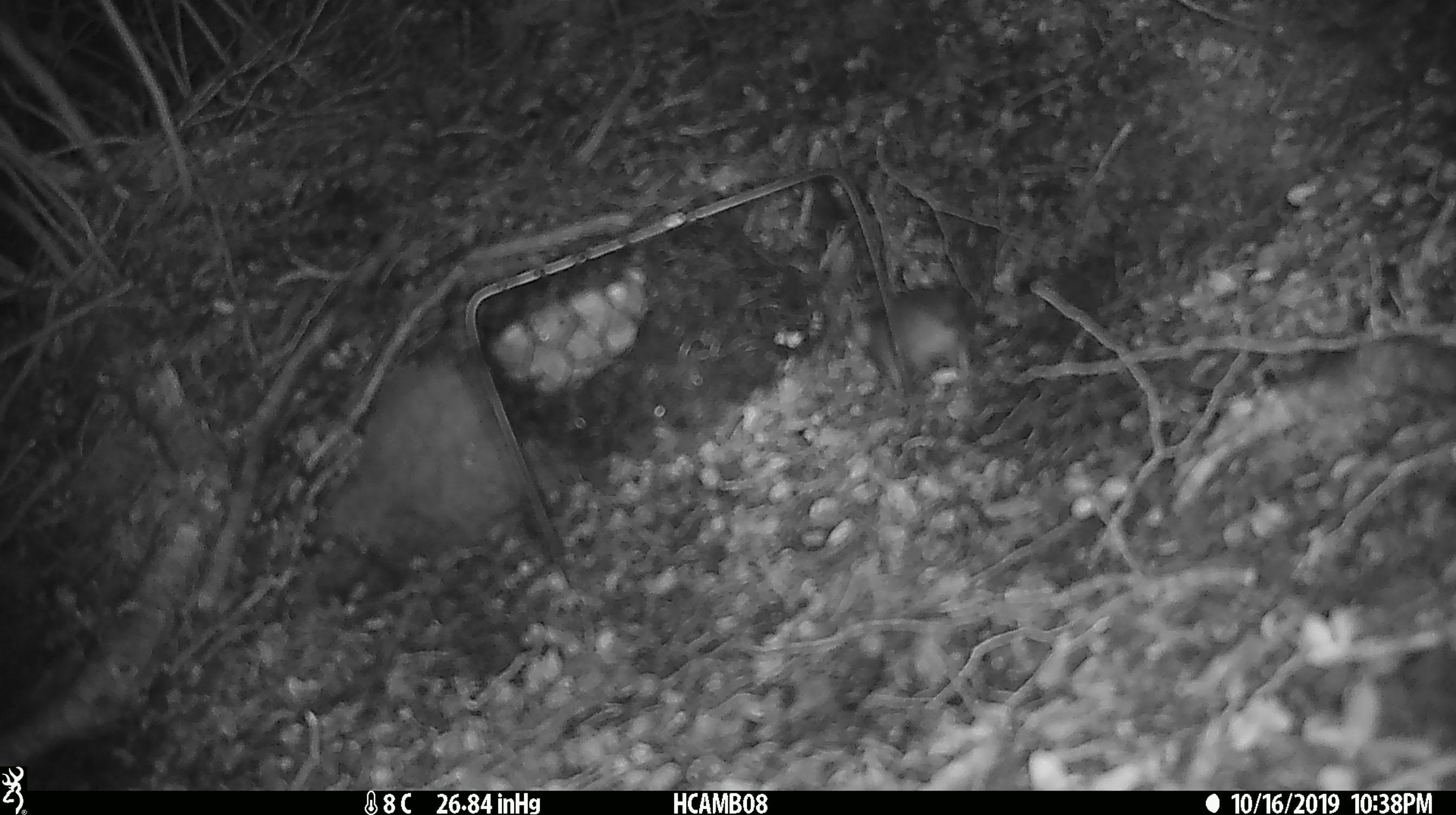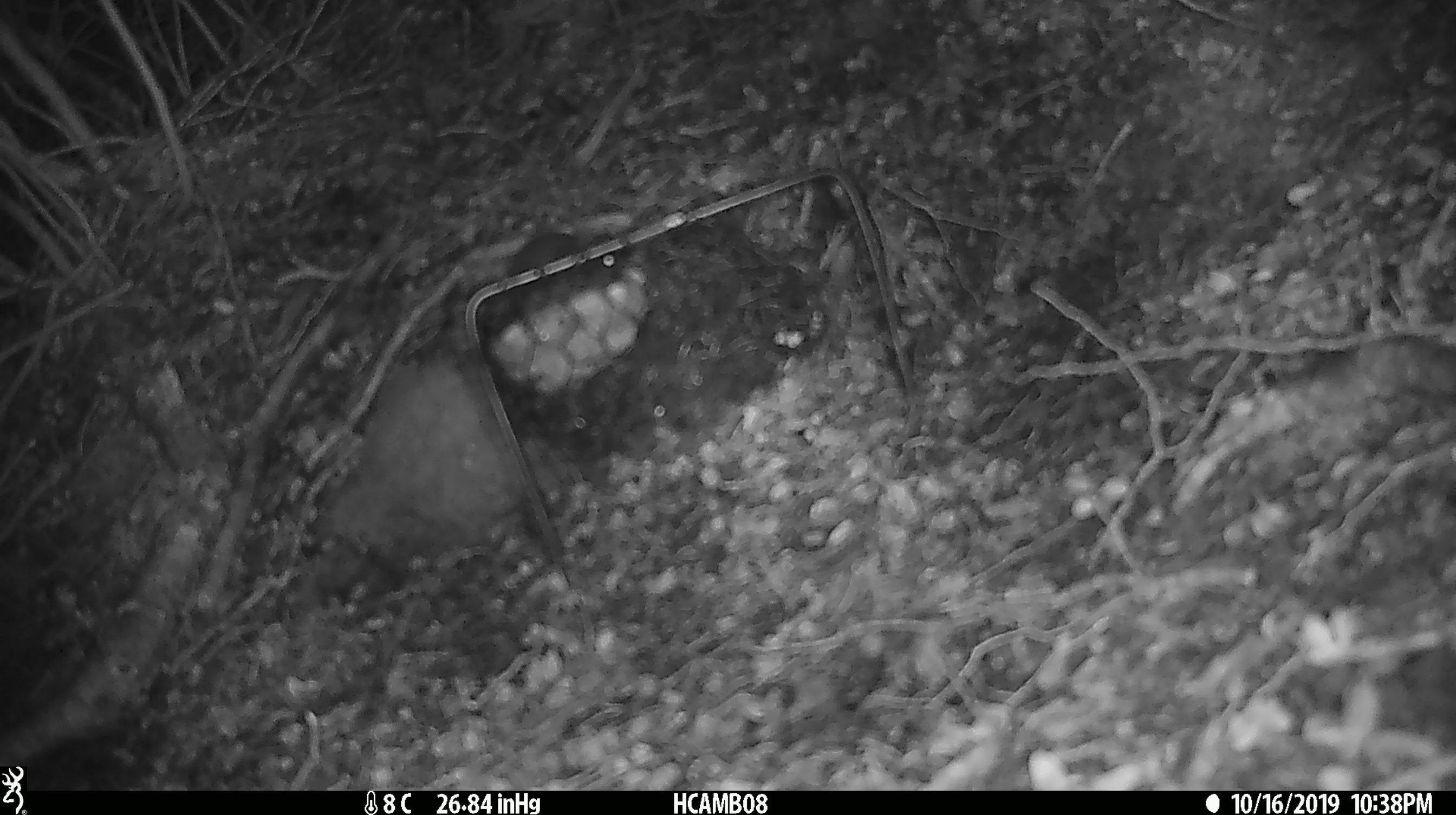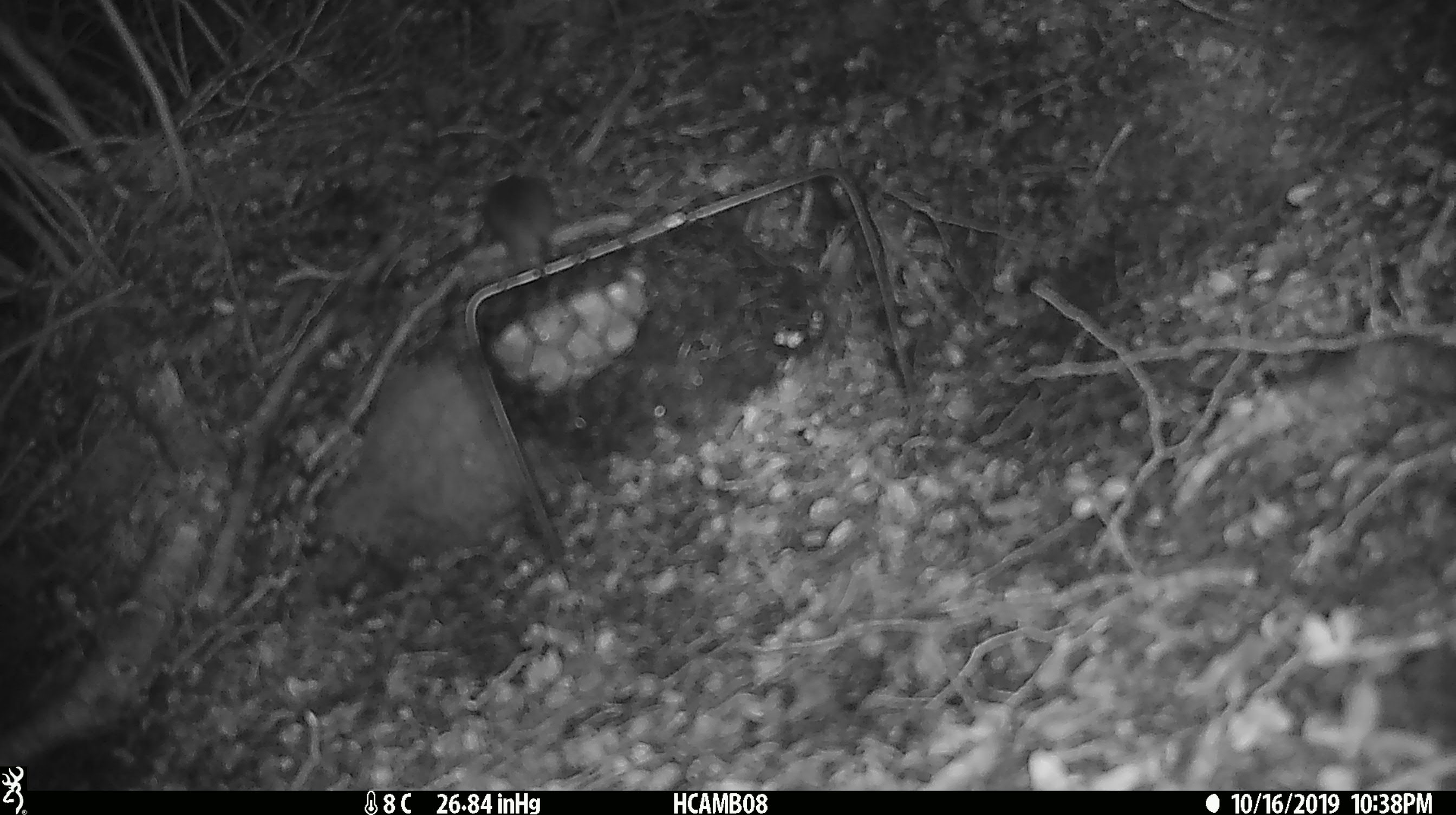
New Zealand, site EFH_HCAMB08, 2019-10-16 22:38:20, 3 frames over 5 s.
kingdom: Animalia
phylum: Chordata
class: Mammalia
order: Rodentia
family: Muridae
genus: Mus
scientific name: Mus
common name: mouse